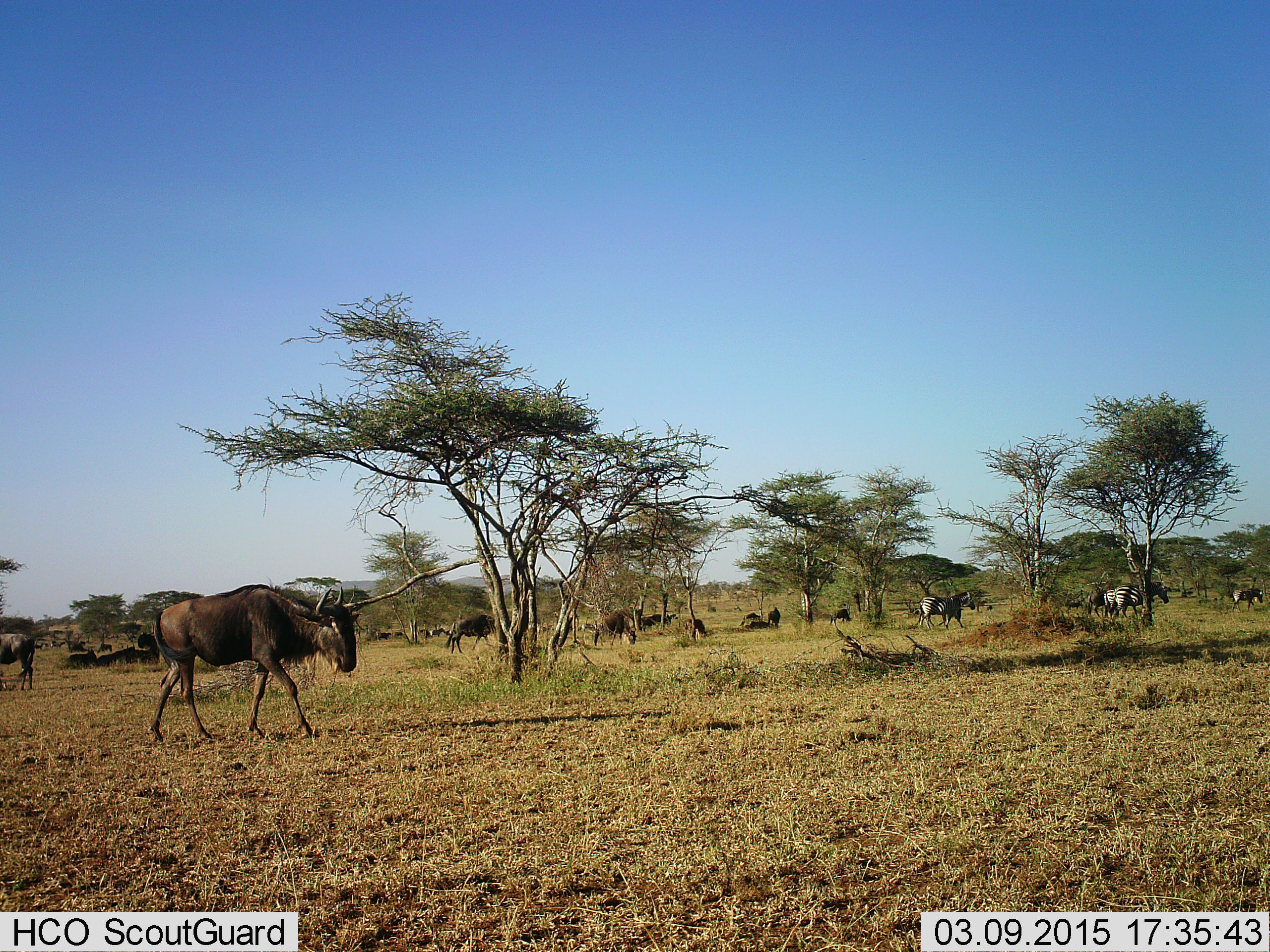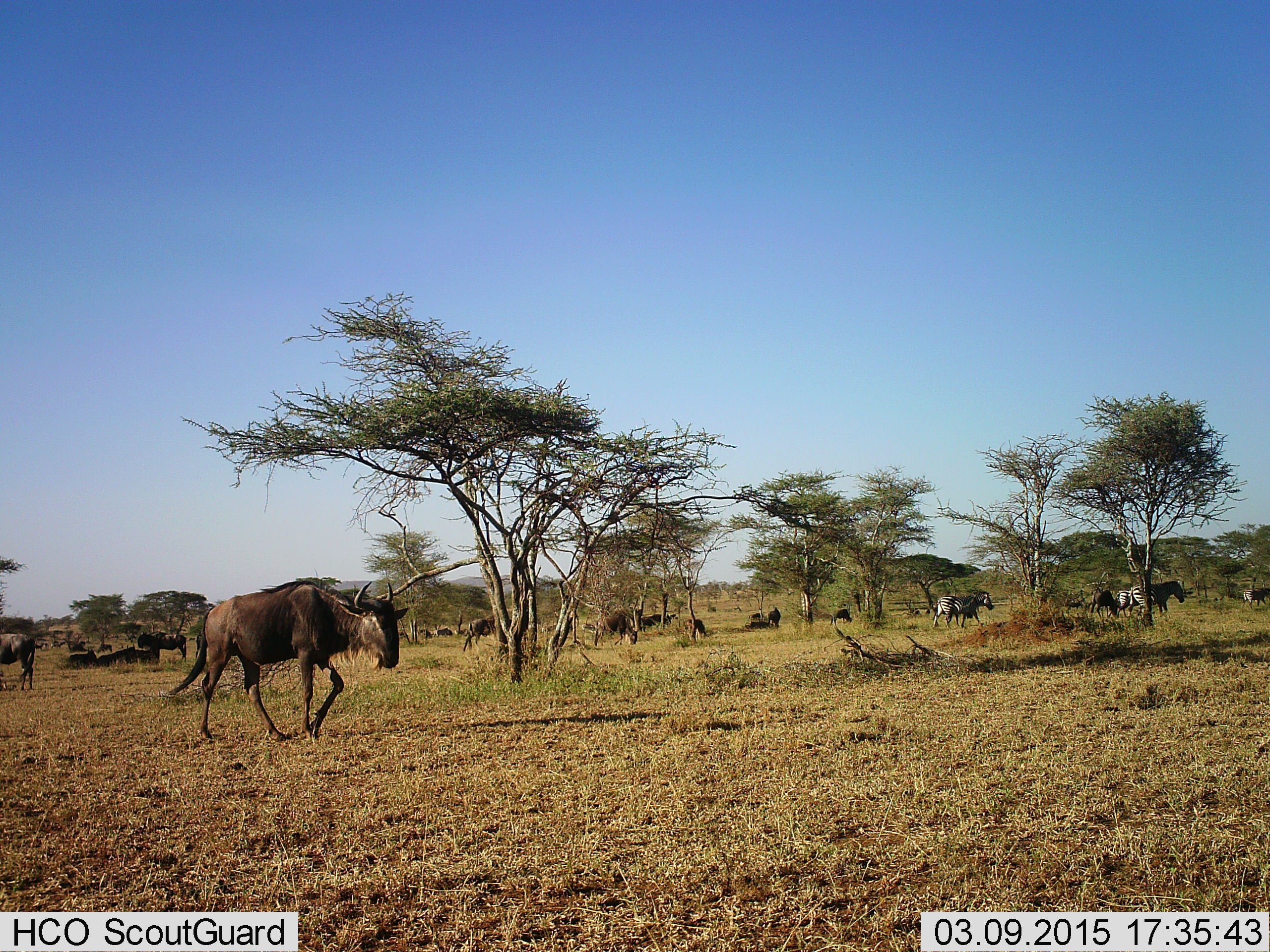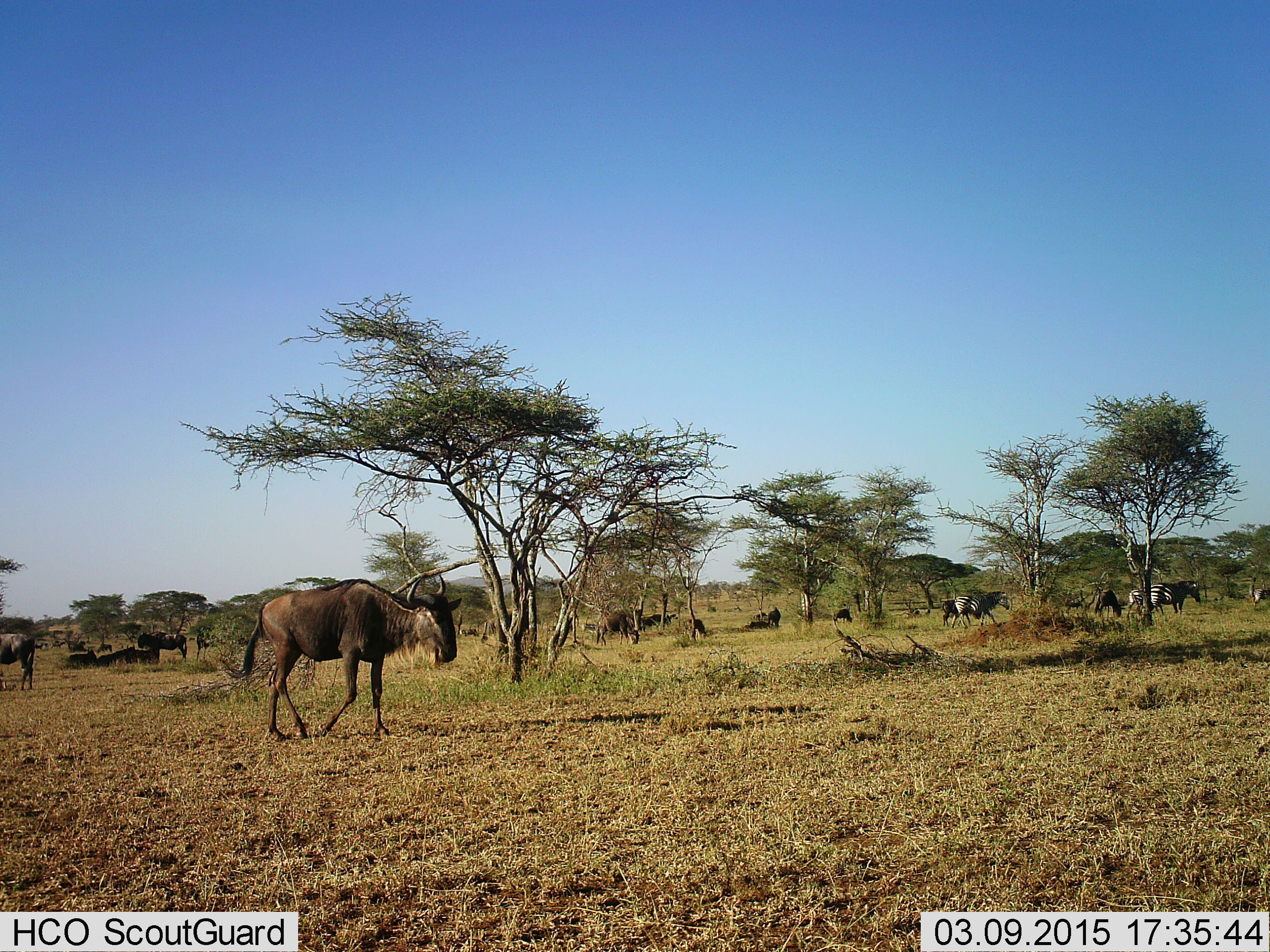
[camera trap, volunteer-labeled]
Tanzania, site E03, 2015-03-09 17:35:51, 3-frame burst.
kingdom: Animalia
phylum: Chordata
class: Mammalia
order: Artiodactyla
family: Bovidae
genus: Connochaetes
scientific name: Connochaetes taurinus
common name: blue wildebeest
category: wildebeest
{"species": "wildebeest (blue wildebeest) (Connochaetes taurinus)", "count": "11-50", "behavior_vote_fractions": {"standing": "56%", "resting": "28%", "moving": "100%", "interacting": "0%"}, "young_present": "0%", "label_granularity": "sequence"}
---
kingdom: Animalia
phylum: Chordata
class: Mammalia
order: Perissodactyla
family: Equidae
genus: Equus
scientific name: Equus quagga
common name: plains zebra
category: zebra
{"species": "zebra (plains zebra) (Equus quagga)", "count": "4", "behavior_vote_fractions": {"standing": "10%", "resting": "0%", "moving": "90%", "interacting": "0%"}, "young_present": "0%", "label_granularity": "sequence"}